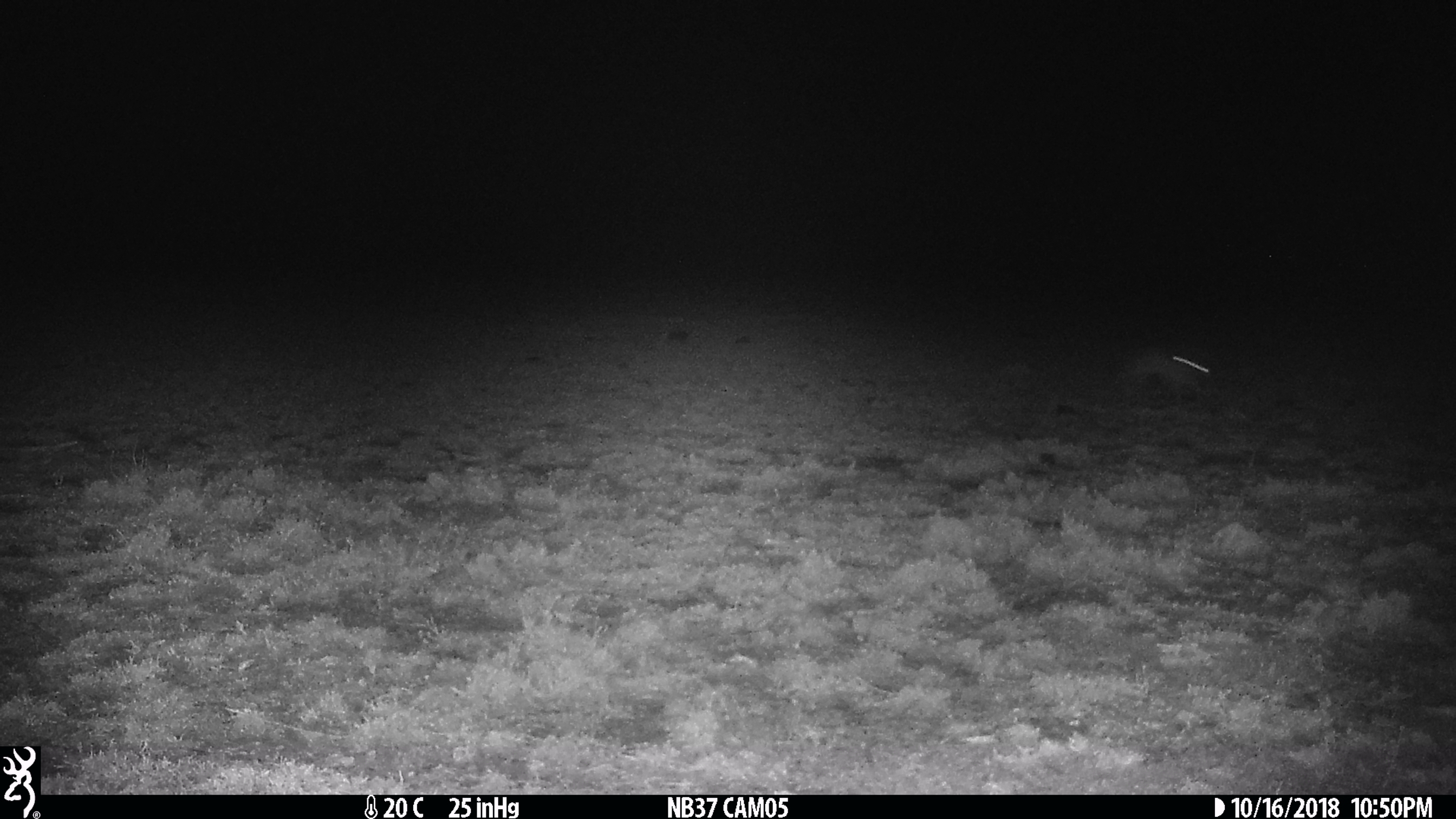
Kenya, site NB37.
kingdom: Animalia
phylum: Chordata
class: Mammalia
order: Lagomorpha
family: Leporidae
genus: Lepus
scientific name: Lepus capensis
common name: cape hare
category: hare